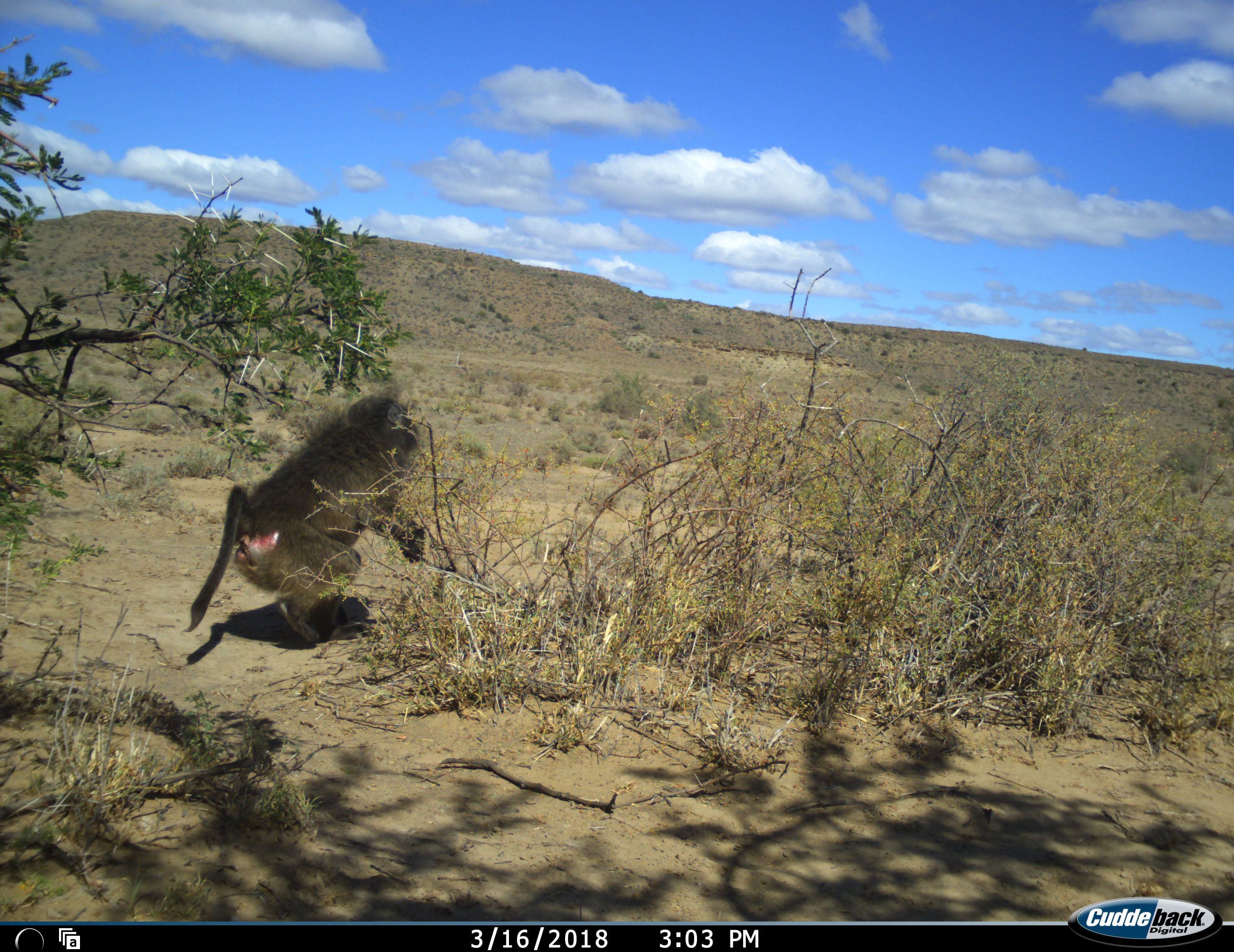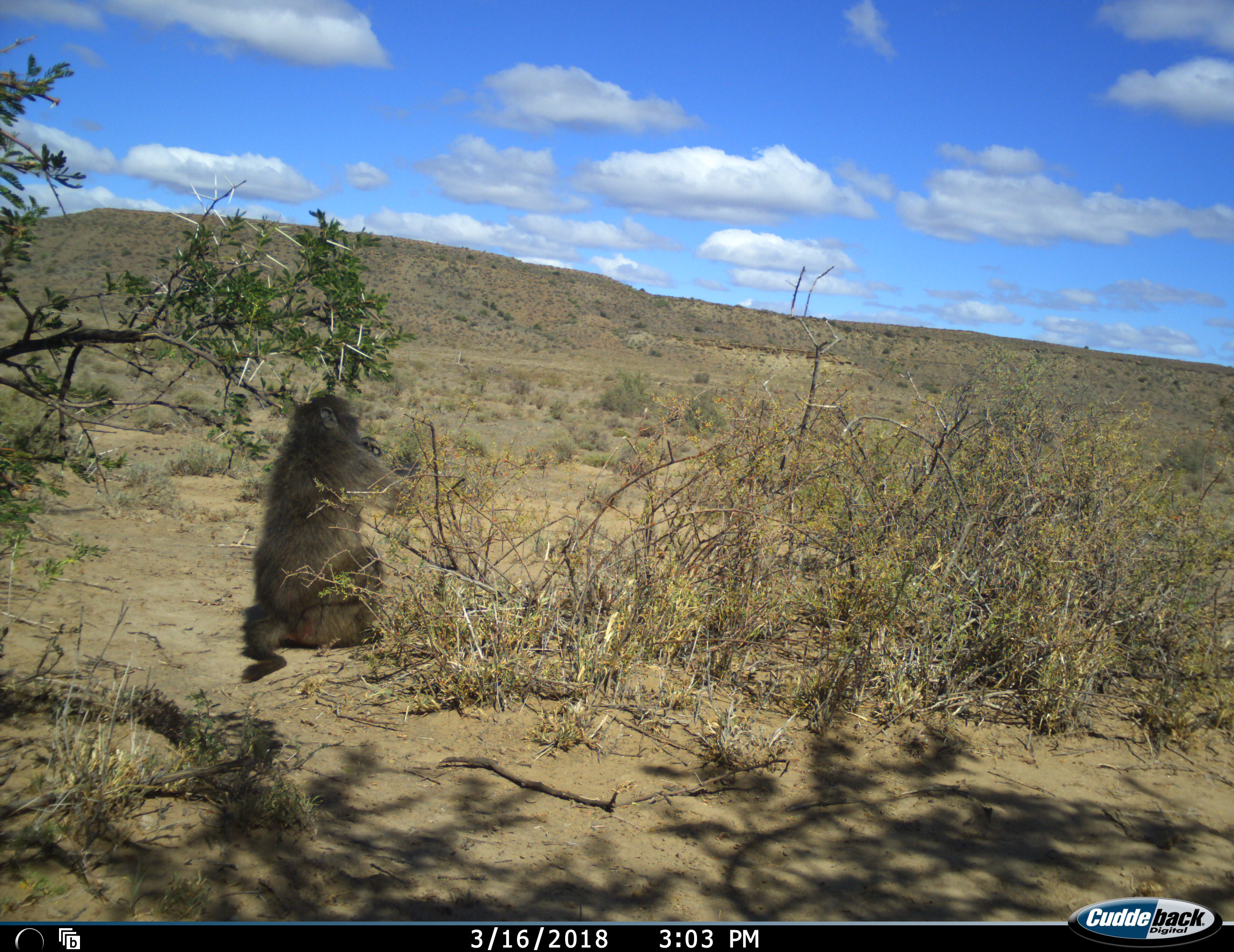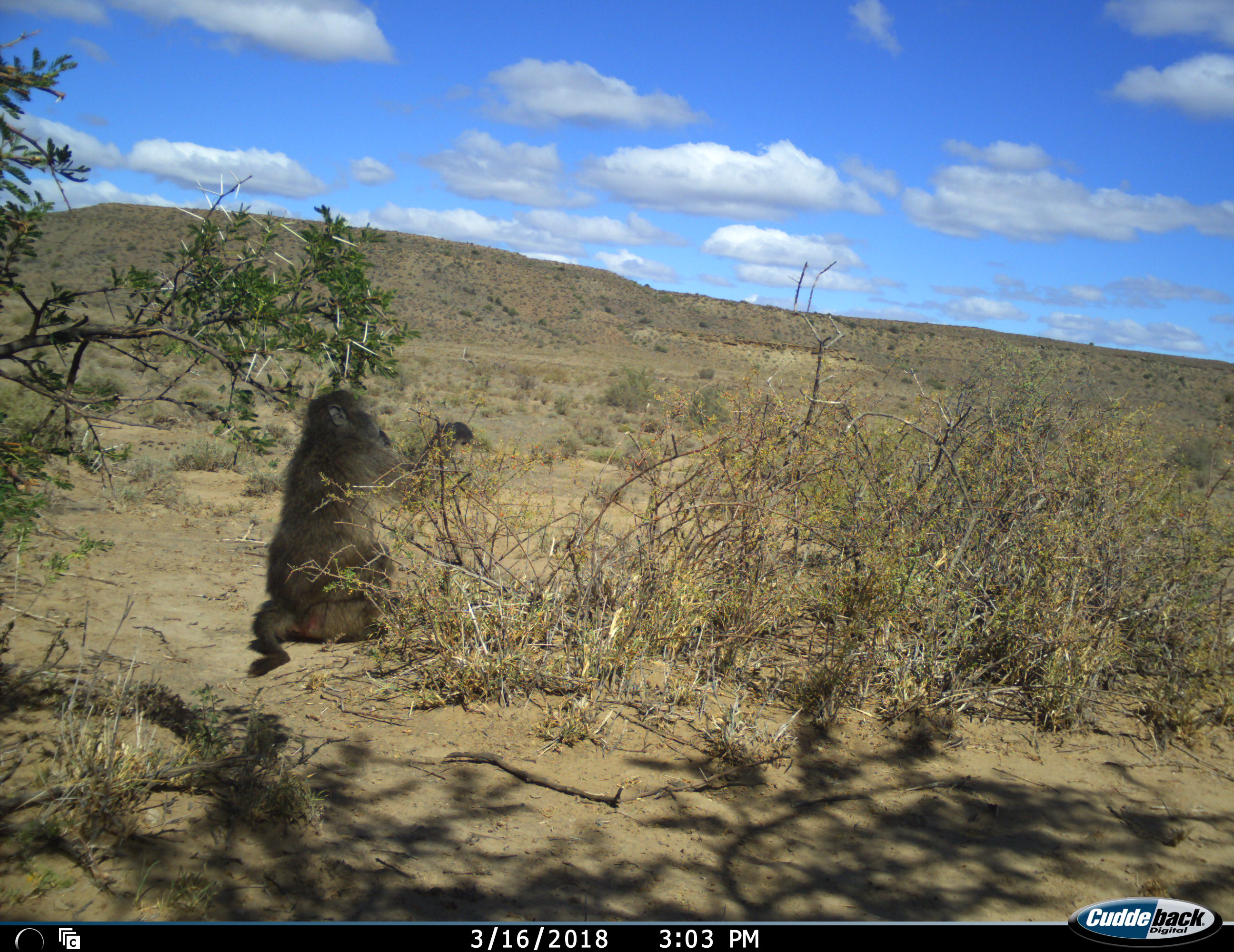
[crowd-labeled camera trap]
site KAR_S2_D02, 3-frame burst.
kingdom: Animalia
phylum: Chordata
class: Mammalia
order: Primates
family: Cercopithecidae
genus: Papio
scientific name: Papio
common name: baboon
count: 1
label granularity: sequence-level